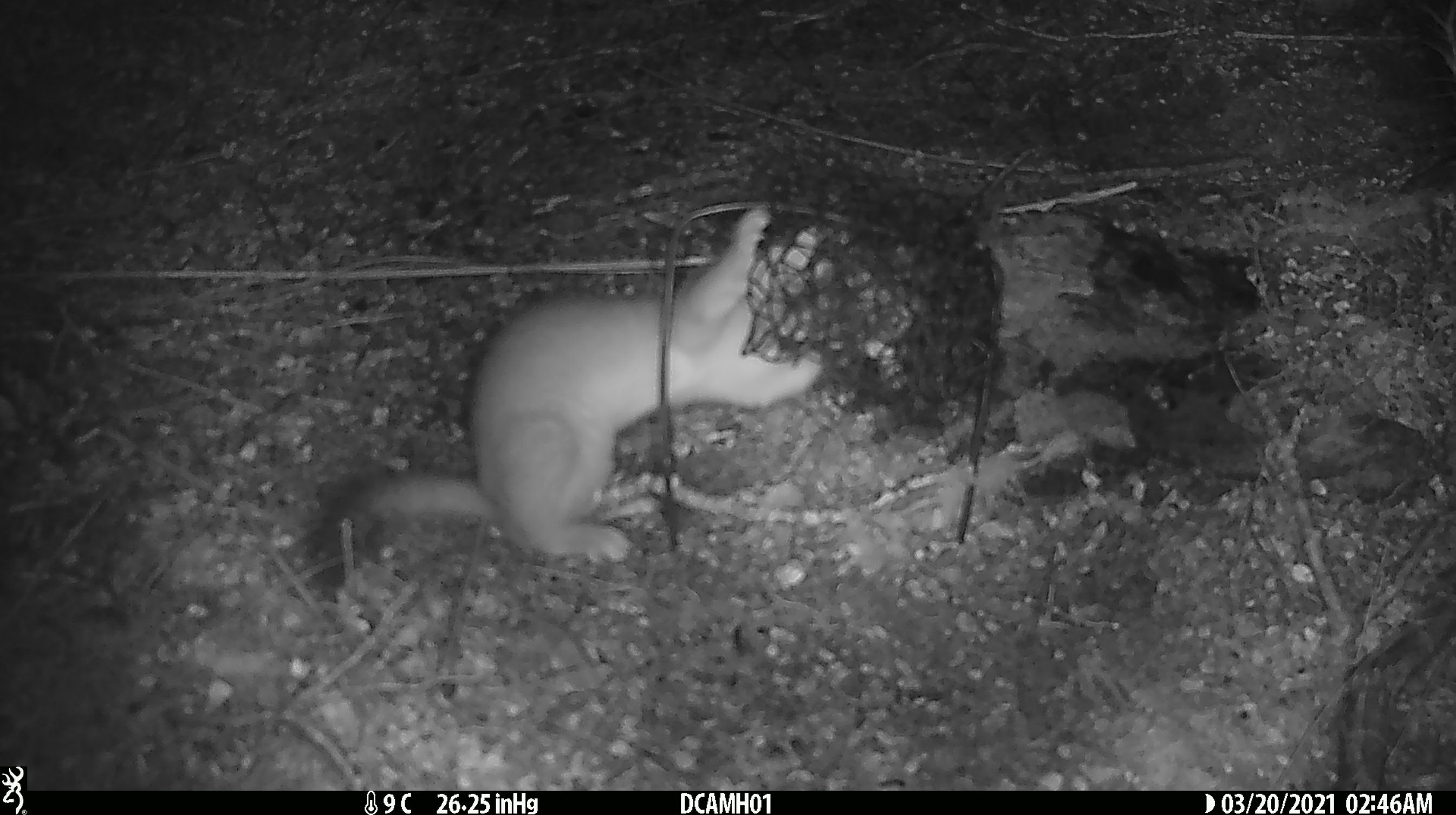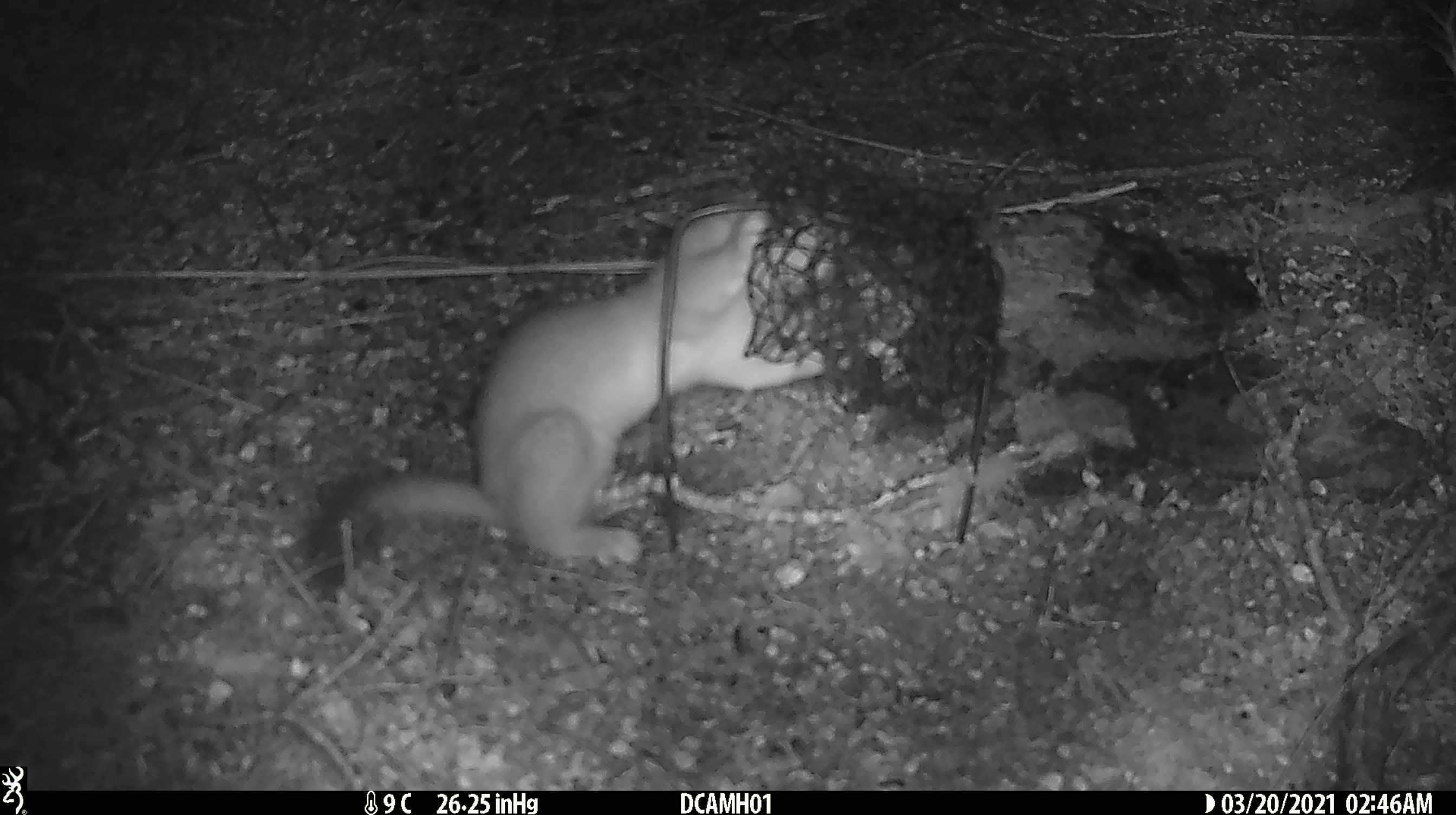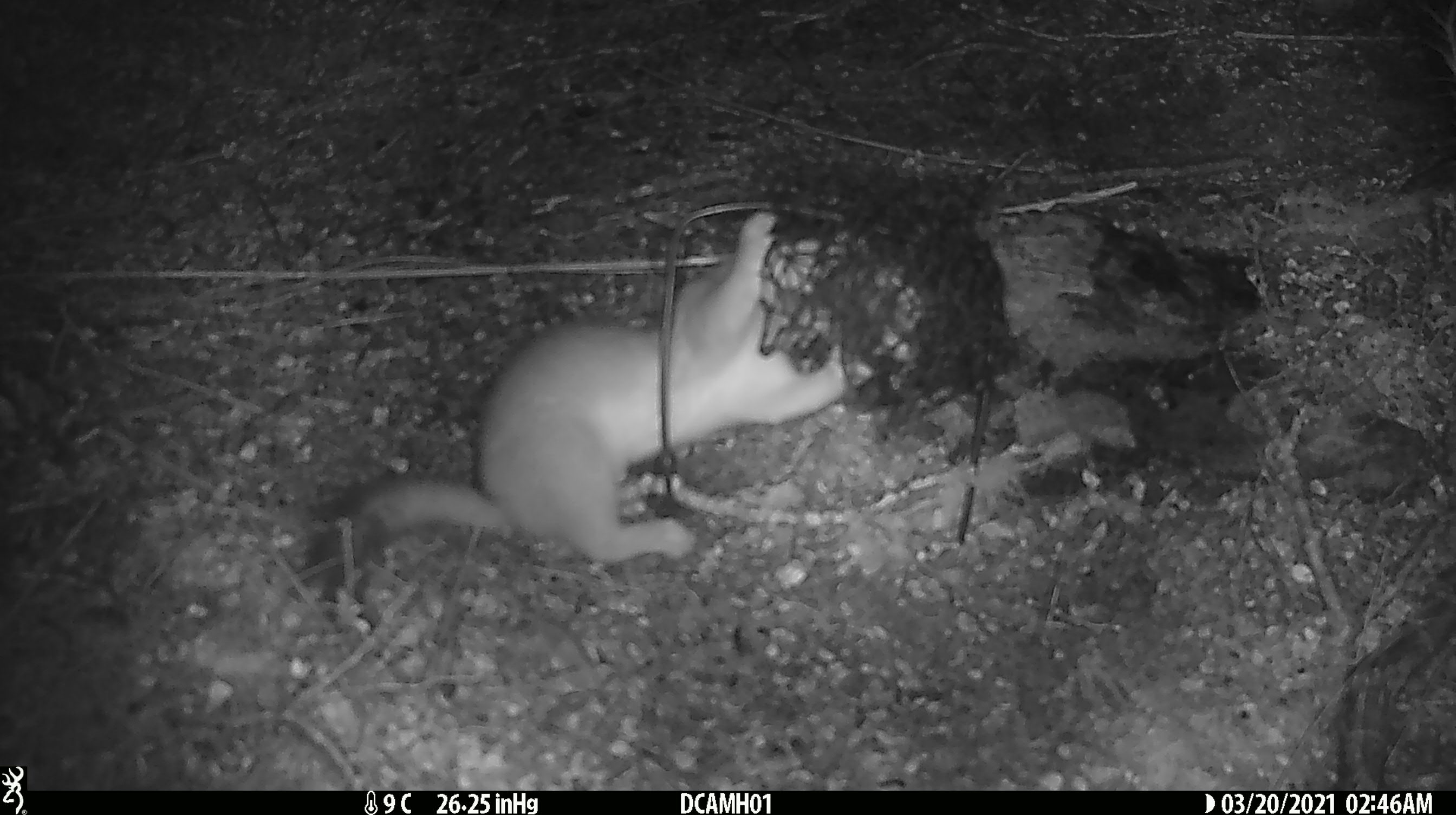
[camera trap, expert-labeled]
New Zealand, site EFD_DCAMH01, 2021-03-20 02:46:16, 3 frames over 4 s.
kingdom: Animalia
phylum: Chordata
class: Mammalia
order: Carnivora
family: Mustelidae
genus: Mustela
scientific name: Mustela erminea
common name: stoat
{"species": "stoat (Mustela erminea)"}